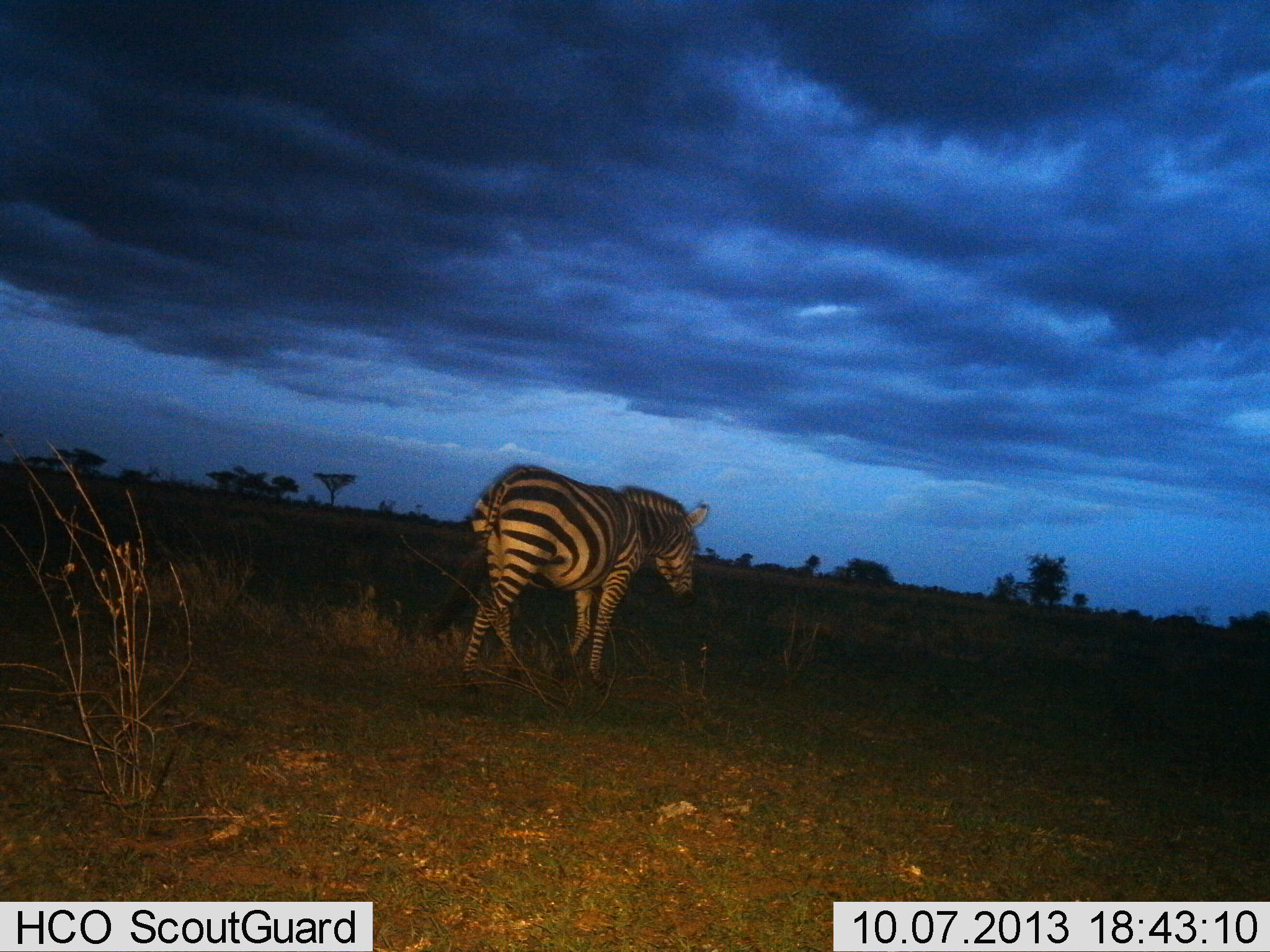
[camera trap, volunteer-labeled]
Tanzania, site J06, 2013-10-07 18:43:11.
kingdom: Animalia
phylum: Chordata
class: Mammalia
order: Perissodactyla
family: Equidae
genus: Equus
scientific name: Equus quagga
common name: plains zebra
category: zebra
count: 1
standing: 29%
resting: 0%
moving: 79%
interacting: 0%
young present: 0%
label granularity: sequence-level